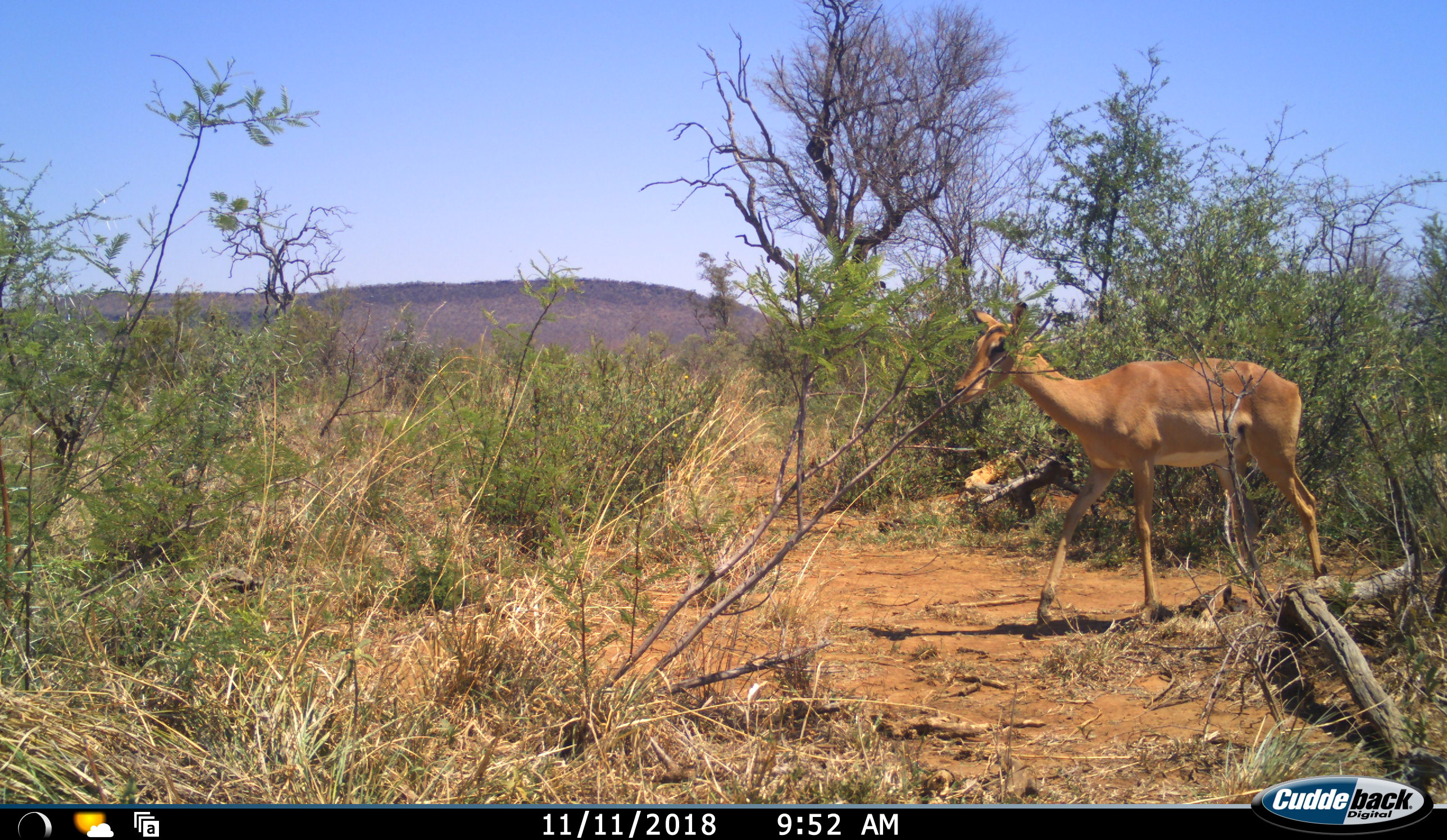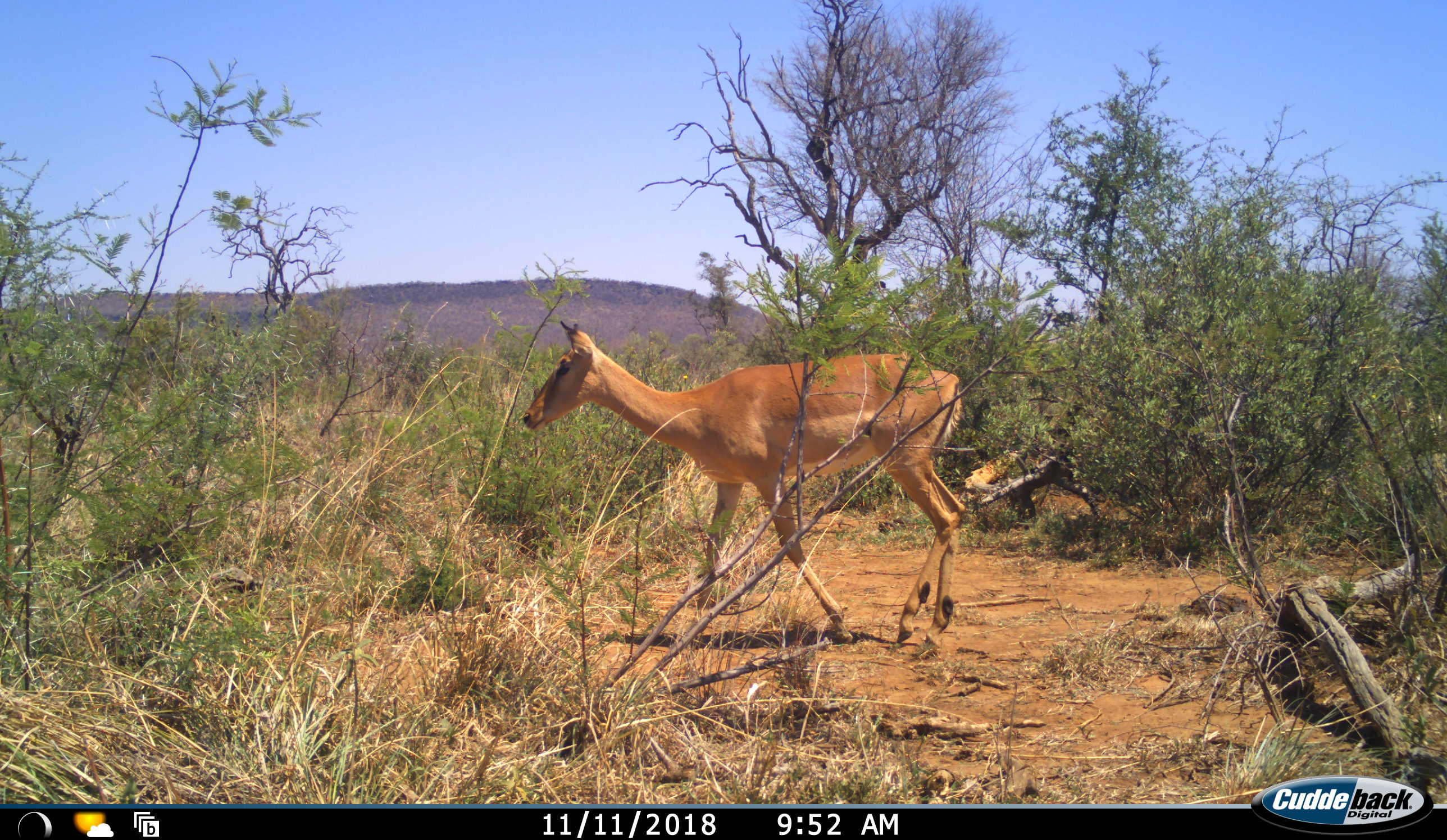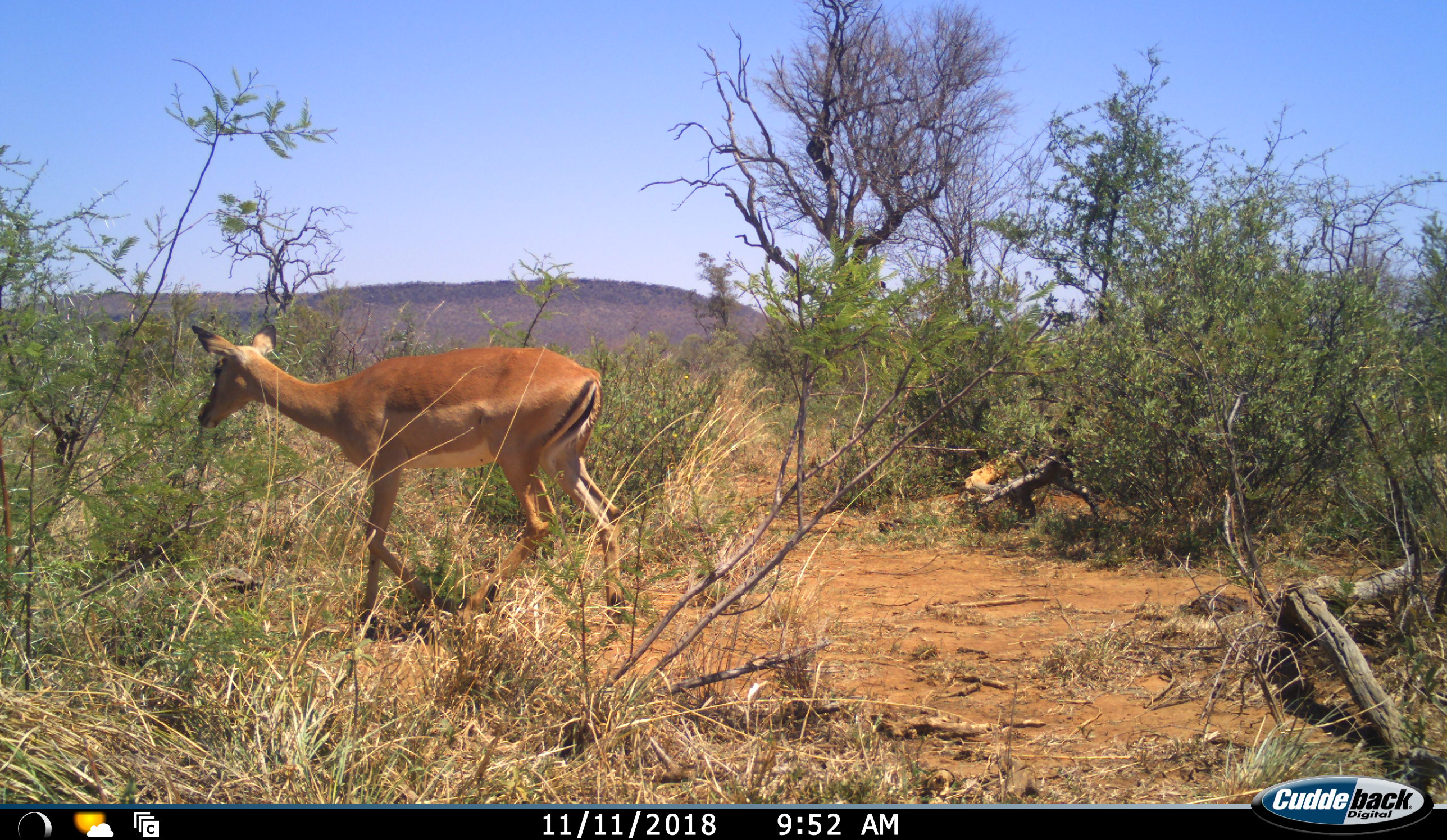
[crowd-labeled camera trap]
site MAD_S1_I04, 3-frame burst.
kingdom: Animalia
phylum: Chordata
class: Mammalia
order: Artiodactyla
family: Bovidae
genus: Aepyceros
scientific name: Aepyceros melampus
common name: impala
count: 1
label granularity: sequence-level